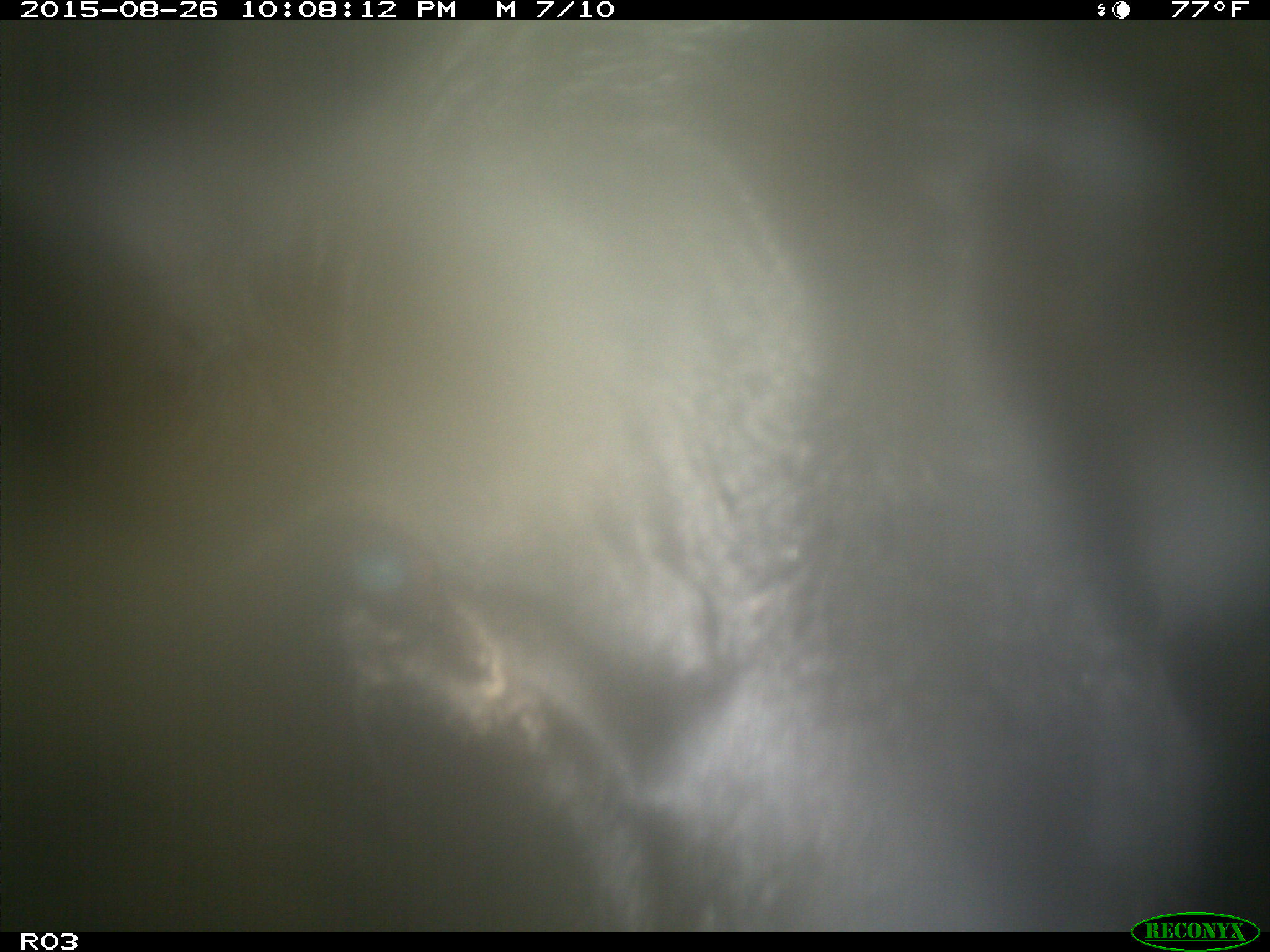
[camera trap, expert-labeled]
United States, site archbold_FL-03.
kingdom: Animalia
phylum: Chordata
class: Mammalia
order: Artiodactyla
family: Bovidae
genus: Bos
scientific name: Bos taurus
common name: domestic cow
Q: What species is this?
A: Bos taurus (domestic cow).